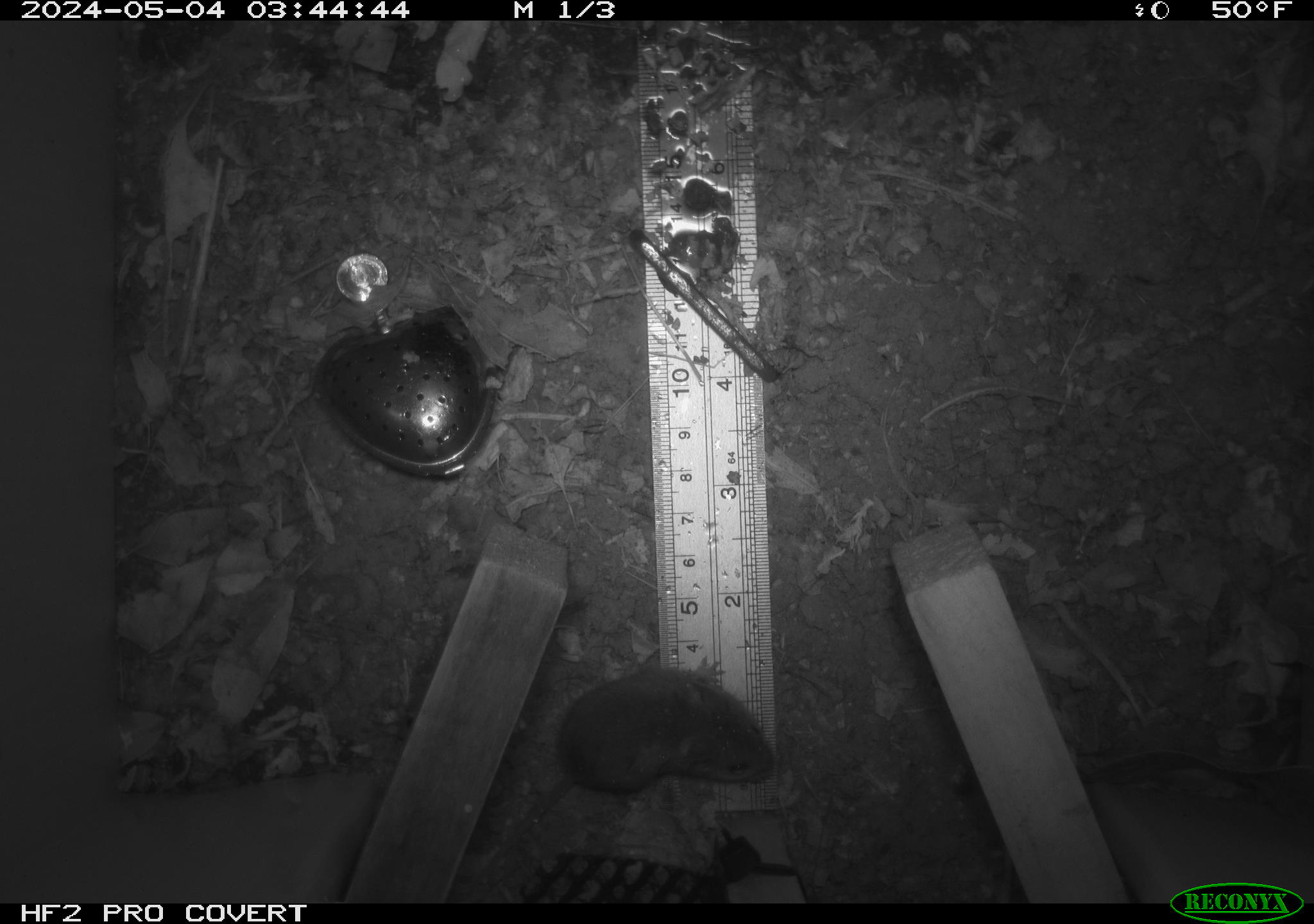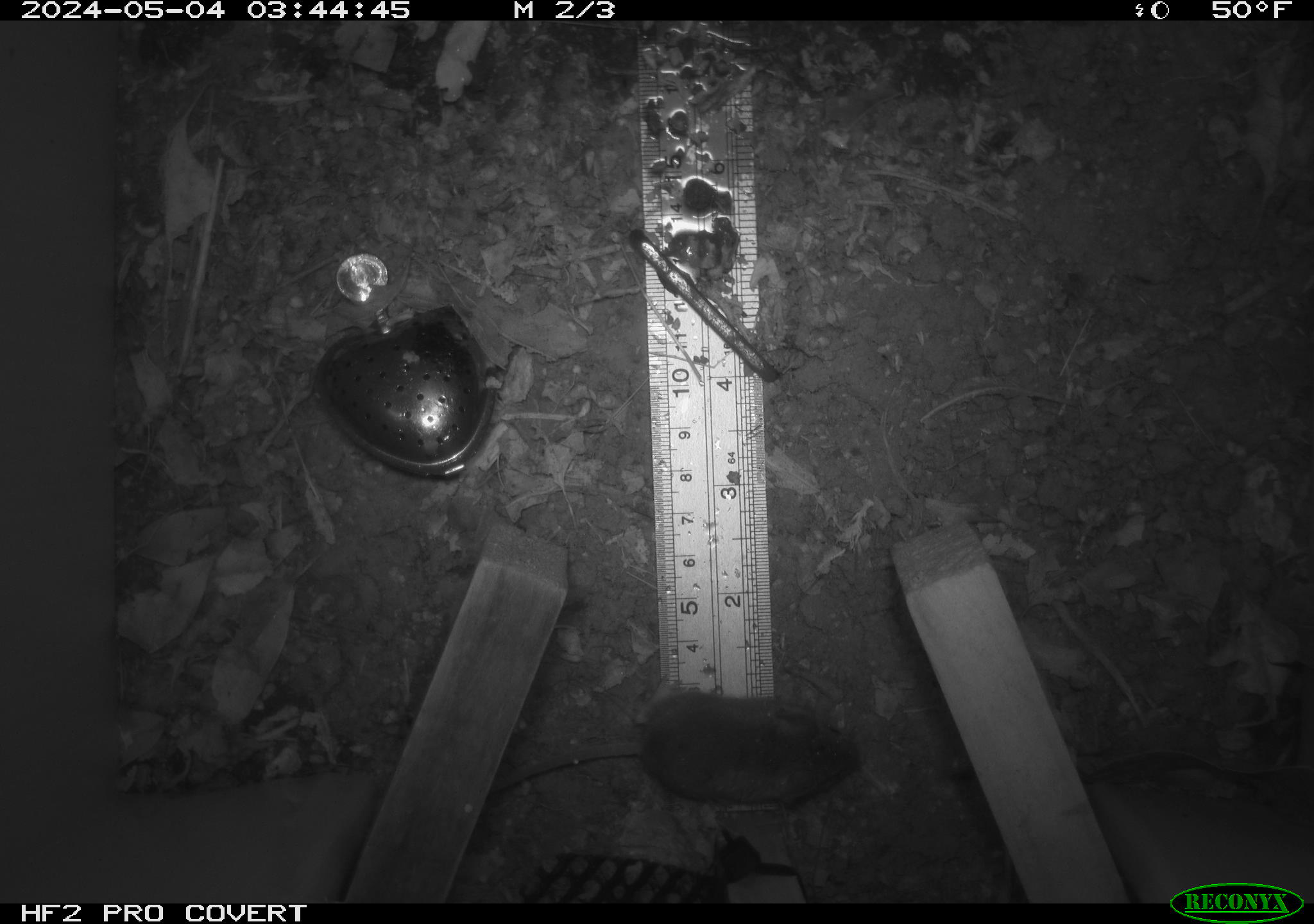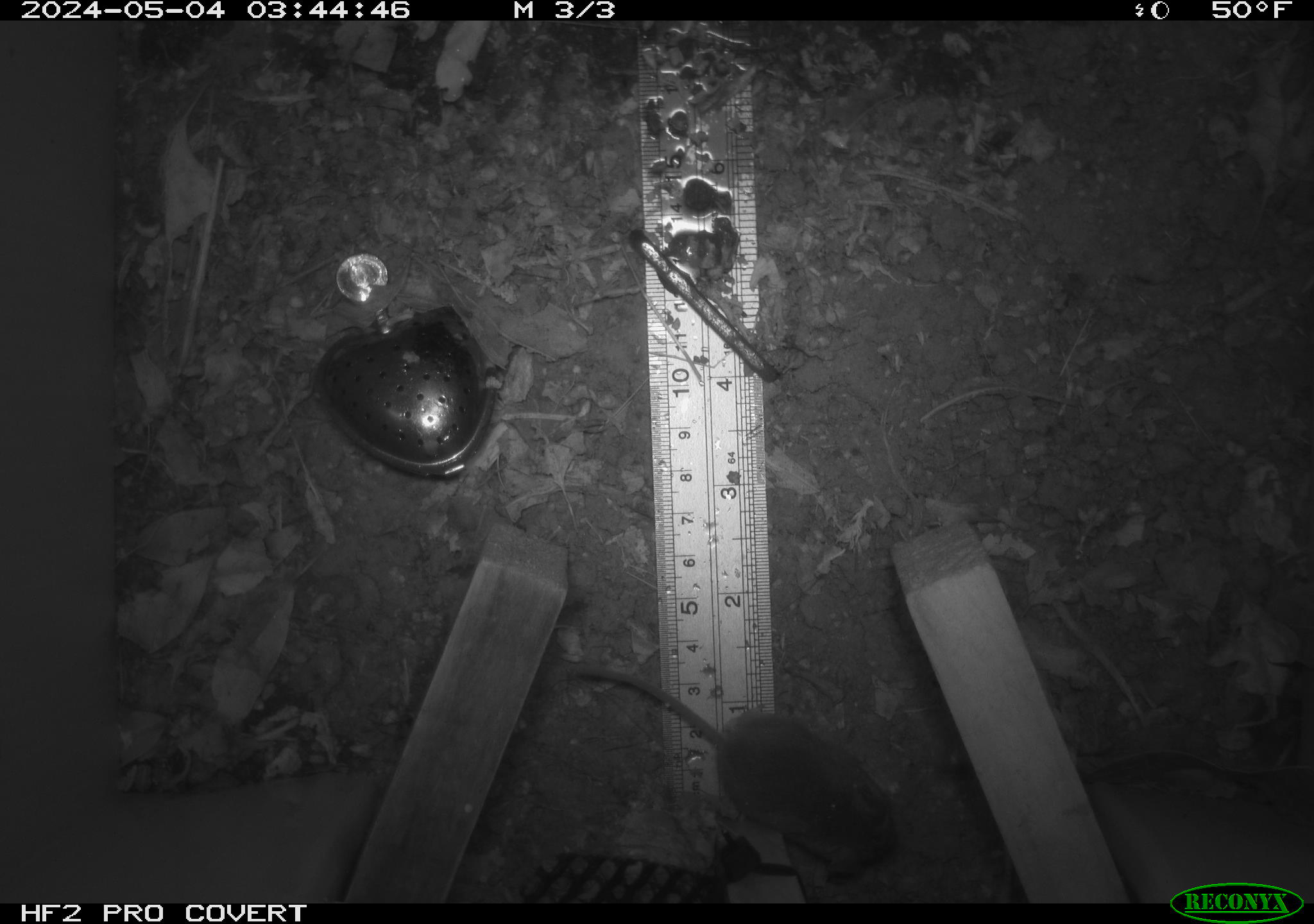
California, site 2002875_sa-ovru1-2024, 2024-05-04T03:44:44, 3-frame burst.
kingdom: Animalia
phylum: Chordata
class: Mammalia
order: Rodentia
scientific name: Rodentia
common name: mouse species